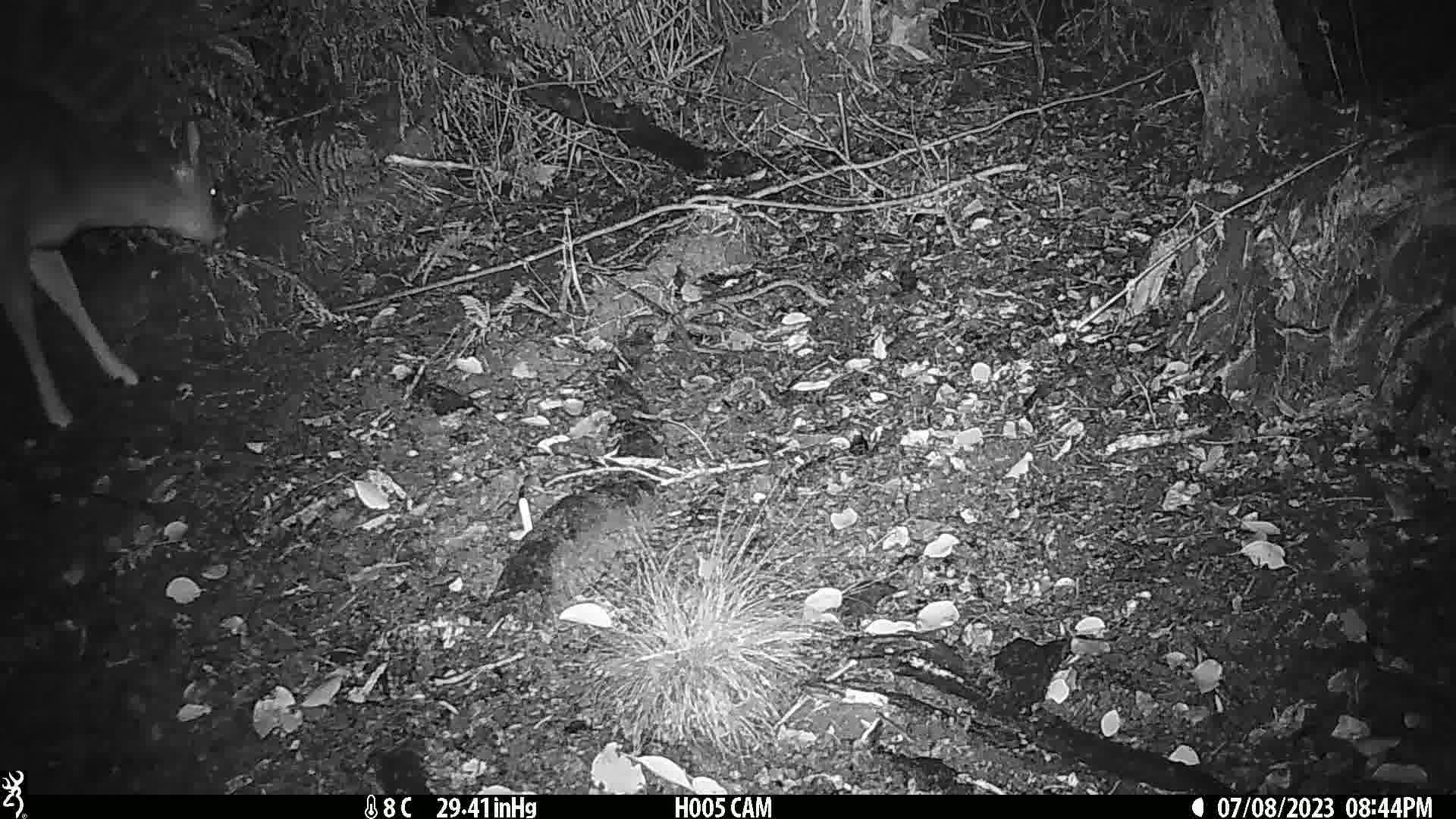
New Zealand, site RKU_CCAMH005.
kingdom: Animalia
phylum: Chordata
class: Mammalia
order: Artiodactyla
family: Cervidae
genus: Odocoileus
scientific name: Odocoileus virginianus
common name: white-tailed deer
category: white tailed deer